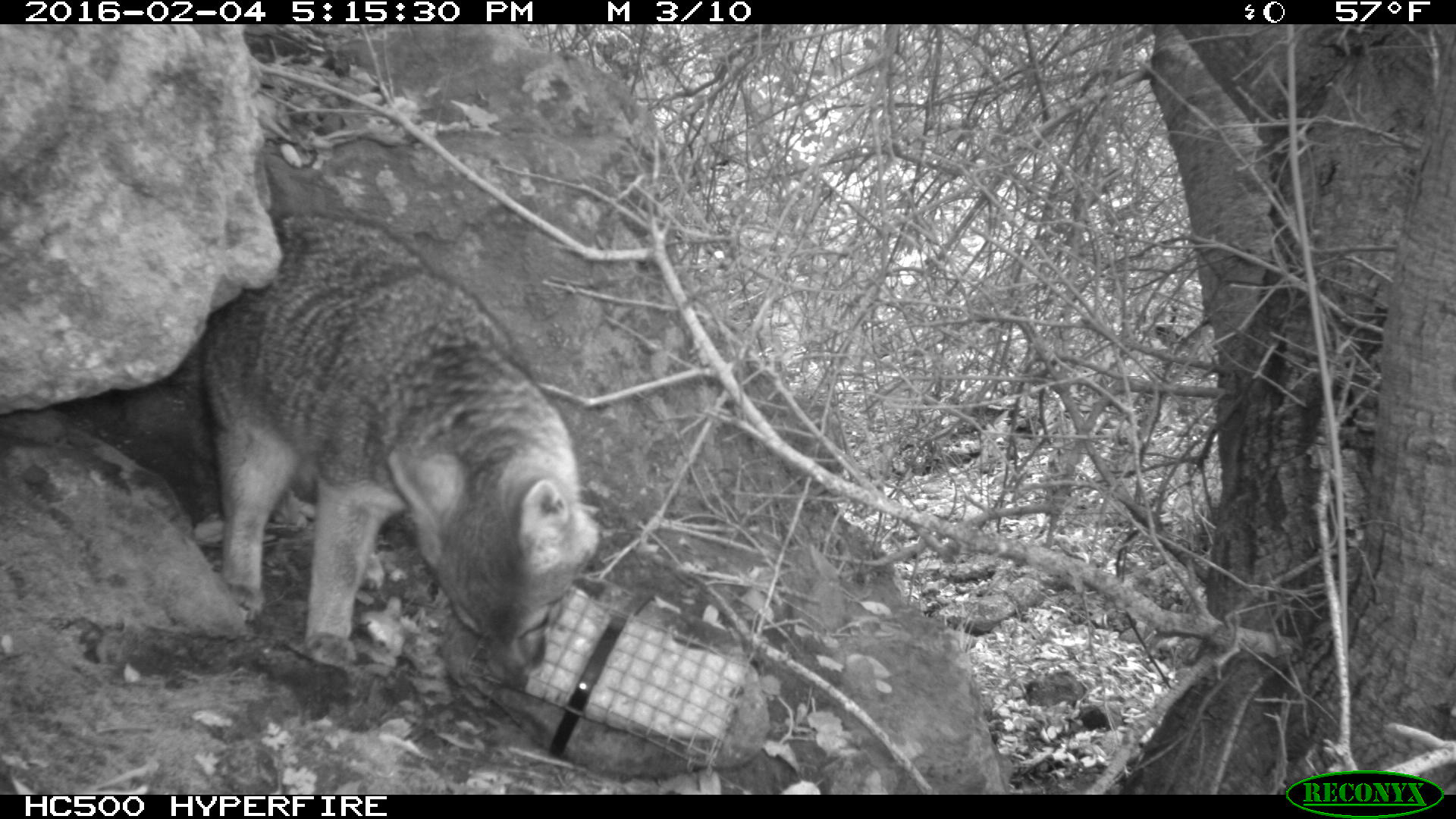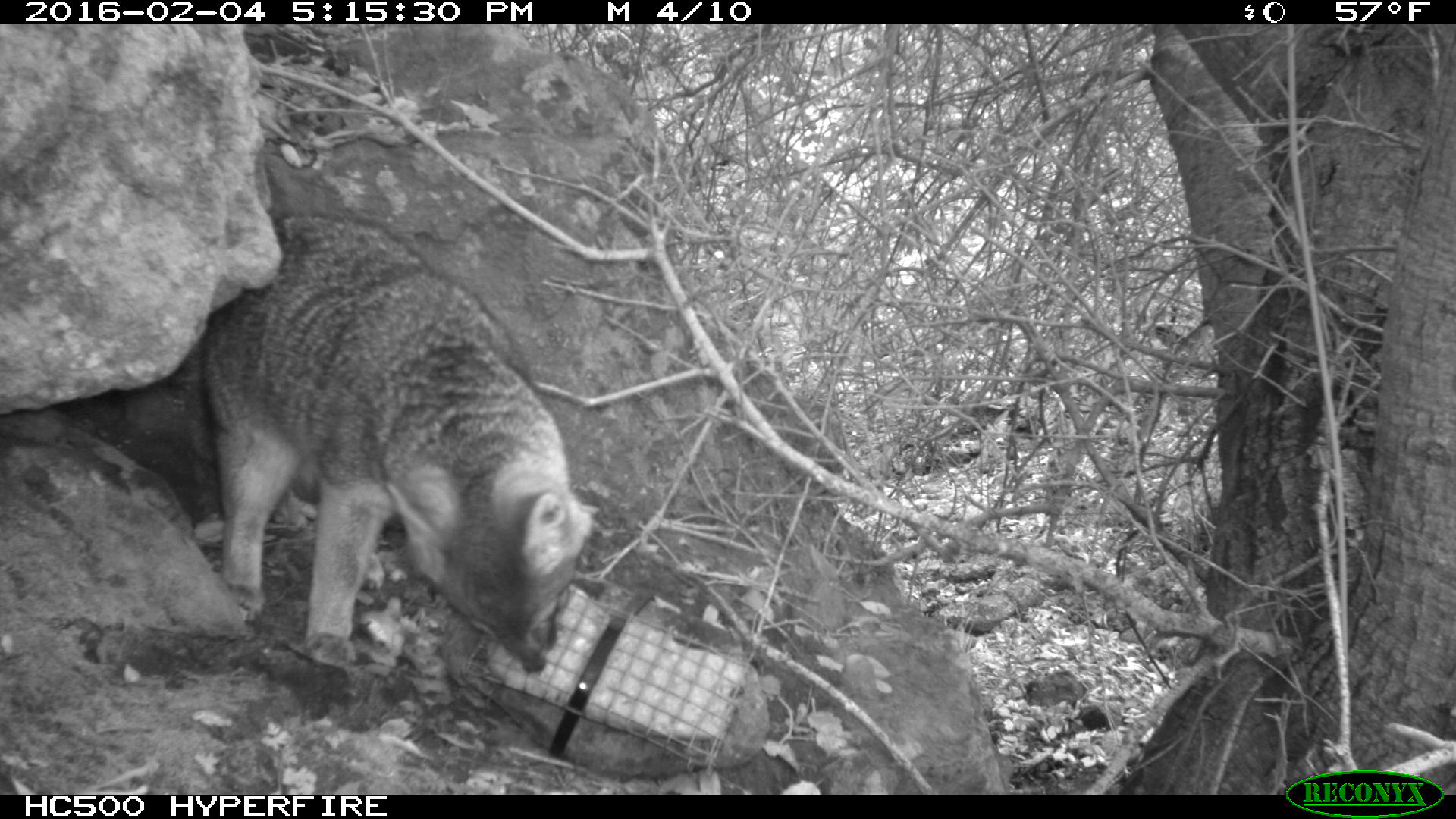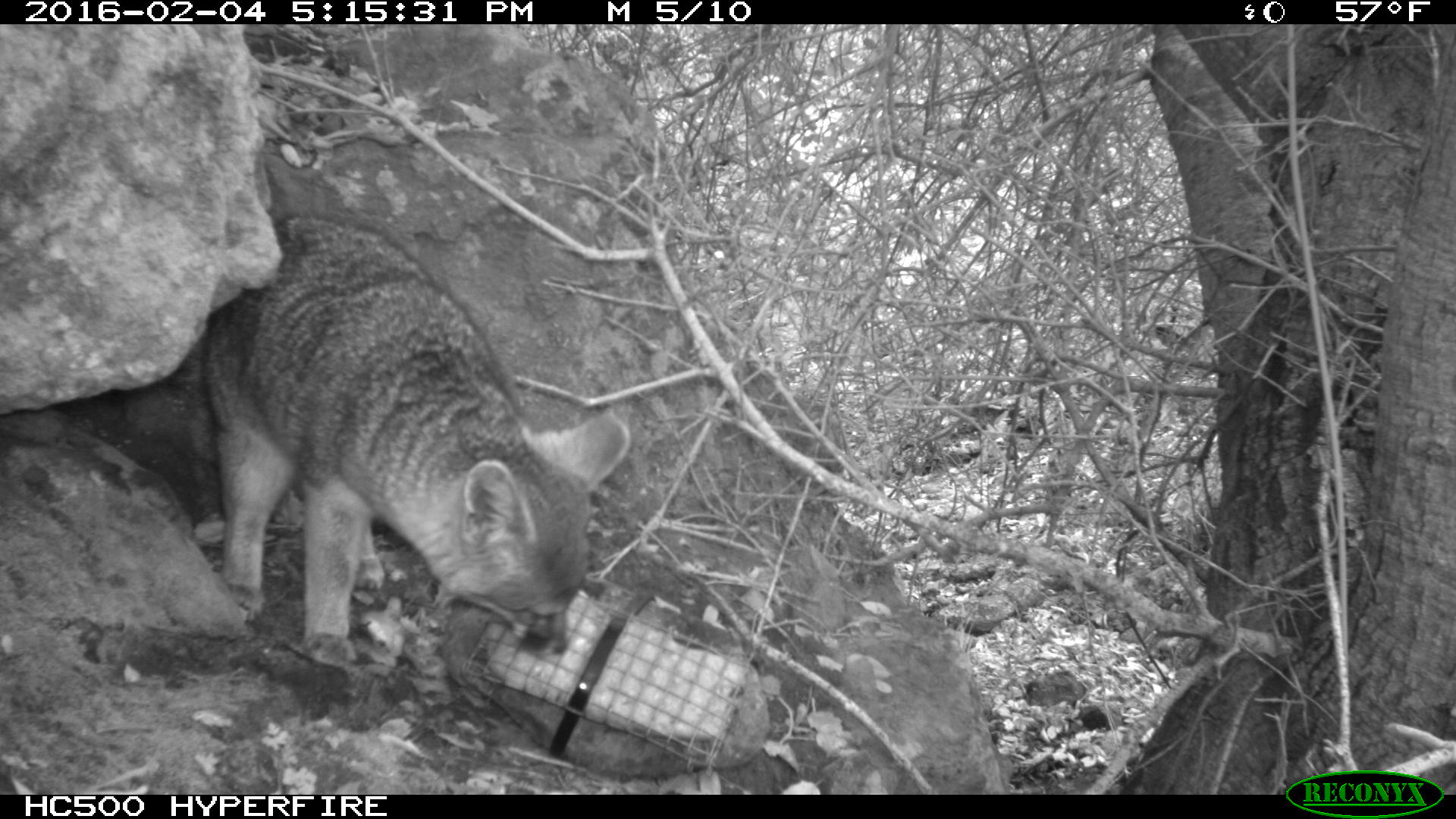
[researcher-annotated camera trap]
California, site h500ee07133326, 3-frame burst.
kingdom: Animalia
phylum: Chordata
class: Mammalia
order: Carnivora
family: Canidae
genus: Urocyon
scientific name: Urocyon littoralis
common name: island fox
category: fox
Fox (island fox) (Urocyon littoralis).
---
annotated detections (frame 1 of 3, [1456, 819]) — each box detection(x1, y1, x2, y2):
fox: detection(193, 212, 601, 692)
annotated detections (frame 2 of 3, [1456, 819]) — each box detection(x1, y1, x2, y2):
fox: detection(196, 210, 595, 676)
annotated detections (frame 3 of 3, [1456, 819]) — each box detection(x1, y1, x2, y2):
fox: detection(196, 210, 631, 667)